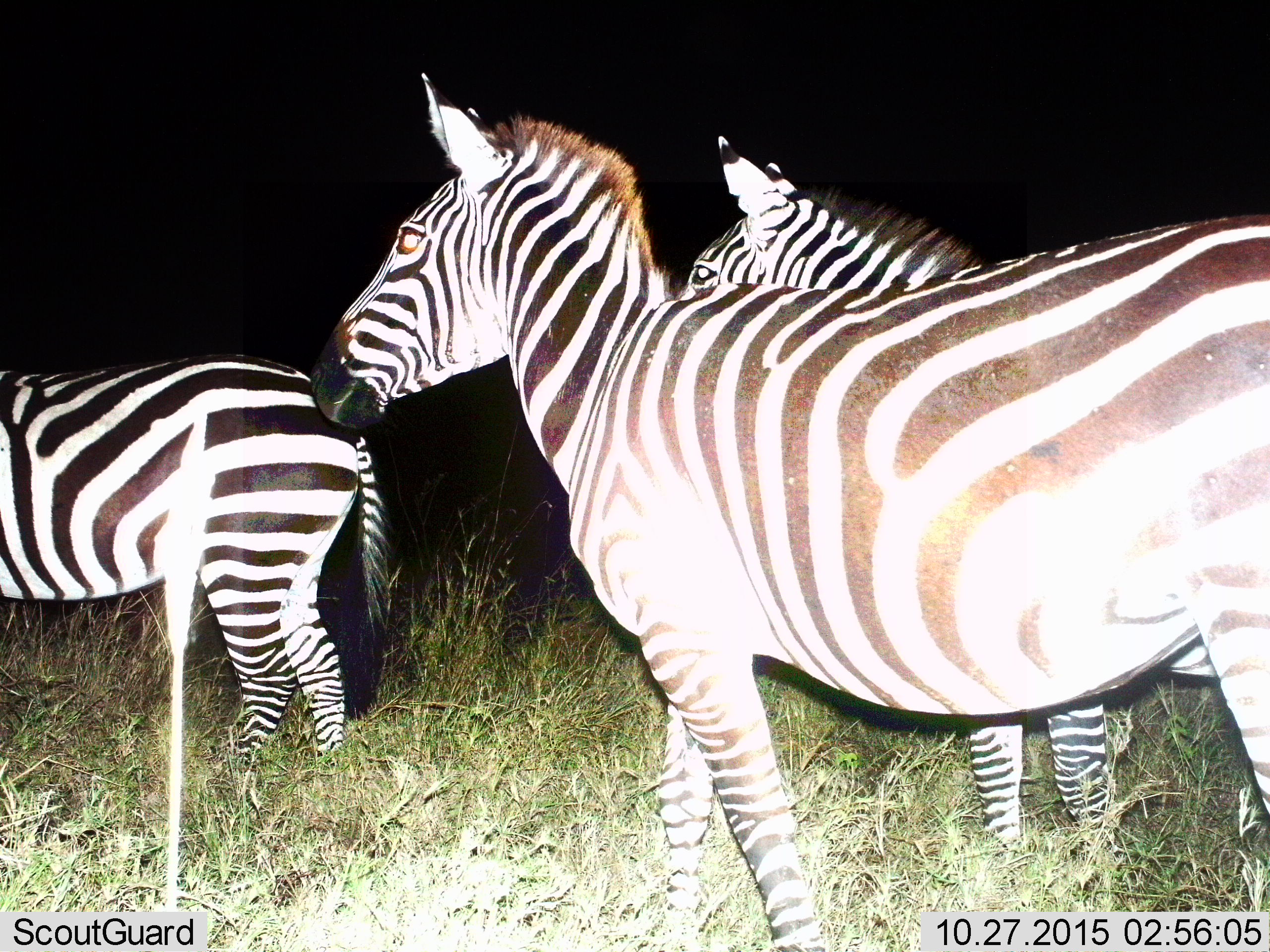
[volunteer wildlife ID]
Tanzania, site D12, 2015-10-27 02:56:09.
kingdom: Animalia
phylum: Chordata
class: Mammalia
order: Perissodactyla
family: Equidae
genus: Equus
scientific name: Equus quagga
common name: plains zebra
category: zebra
Zebra (plains zebra) (Equus quagga), count 3. Behavior (volunteer vote fractions): standing 61%, resting 0%, moving 50%, interacting 0%. Young present (vote fraction): 0%. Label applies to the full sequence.